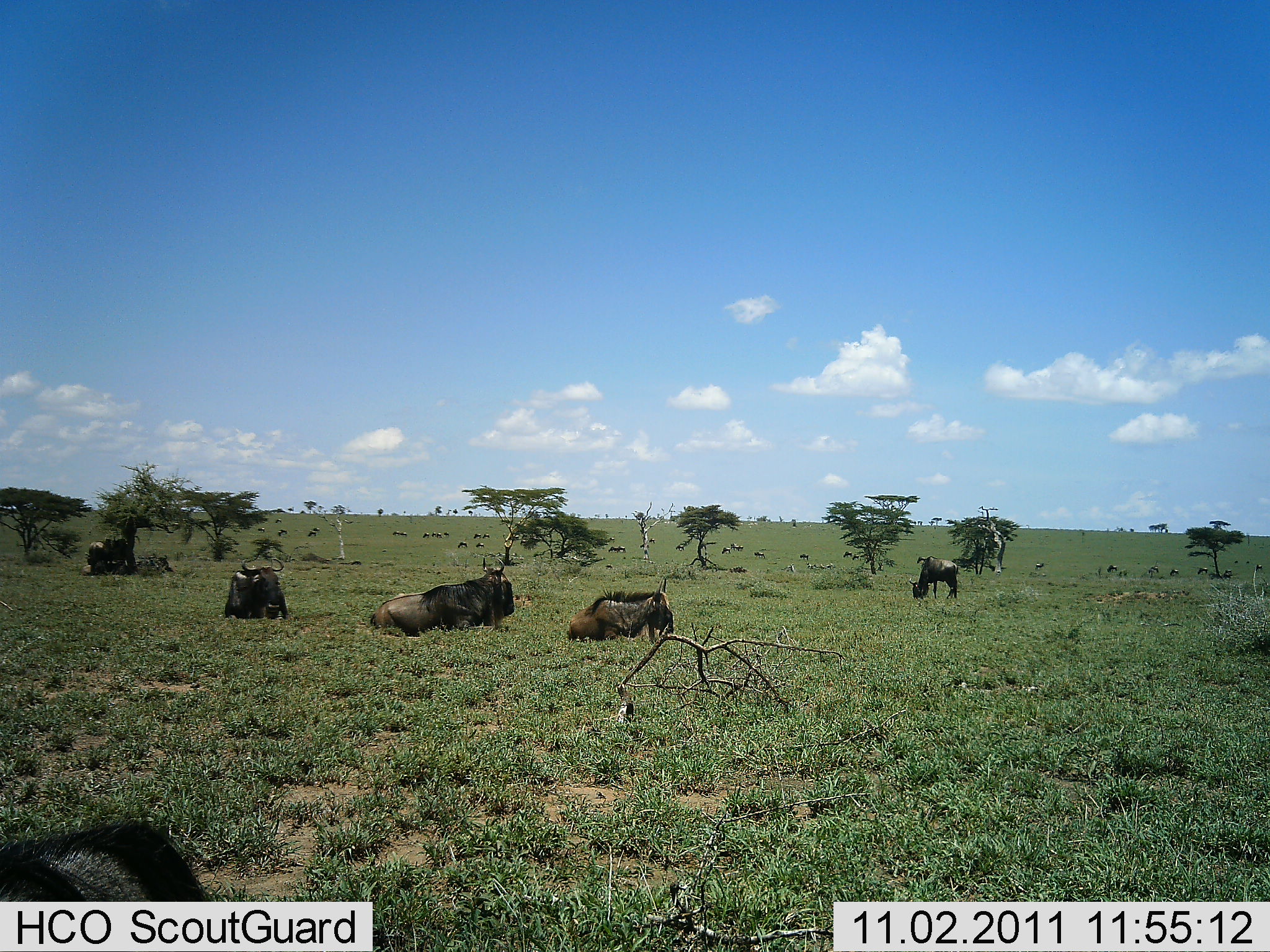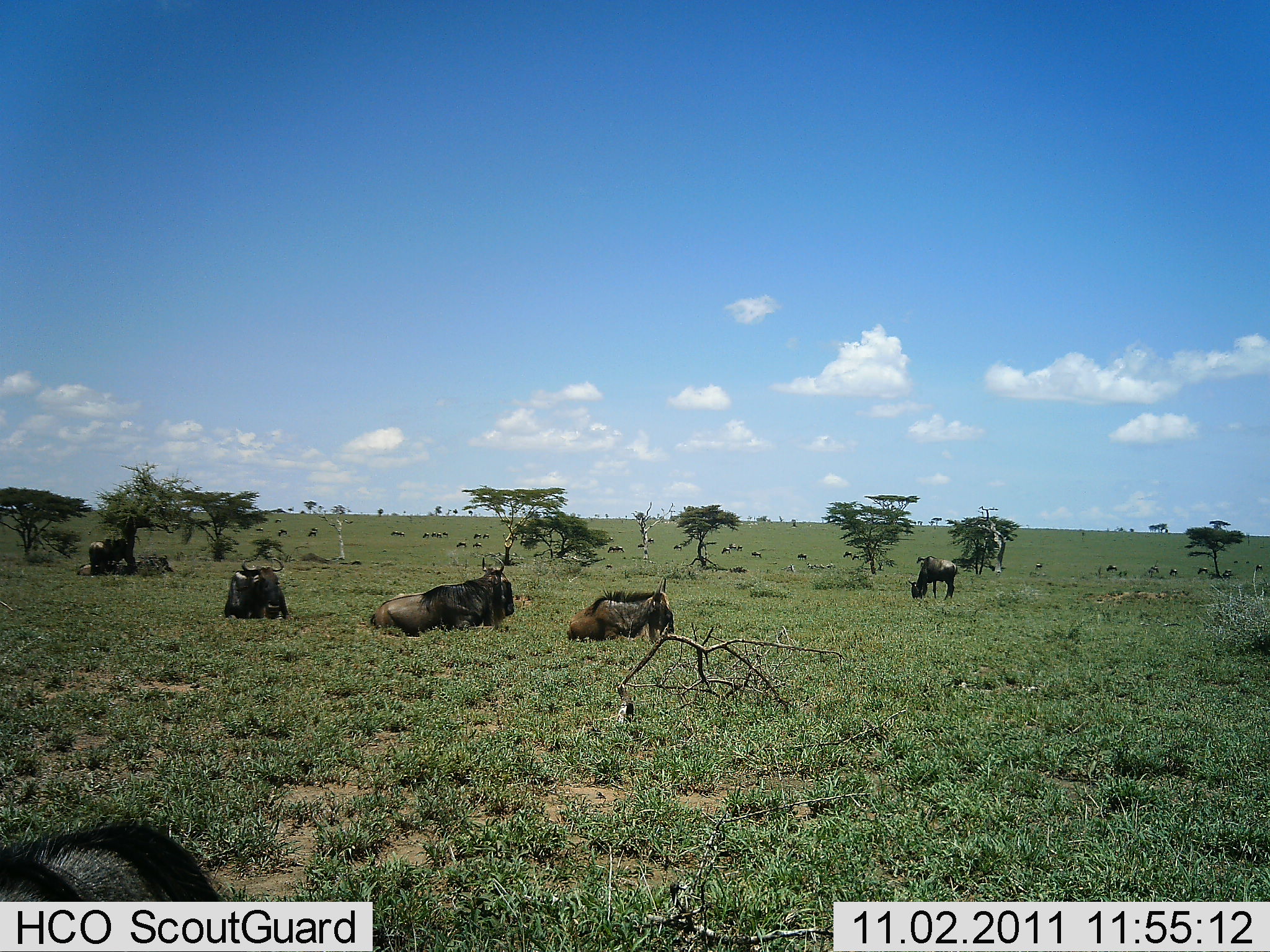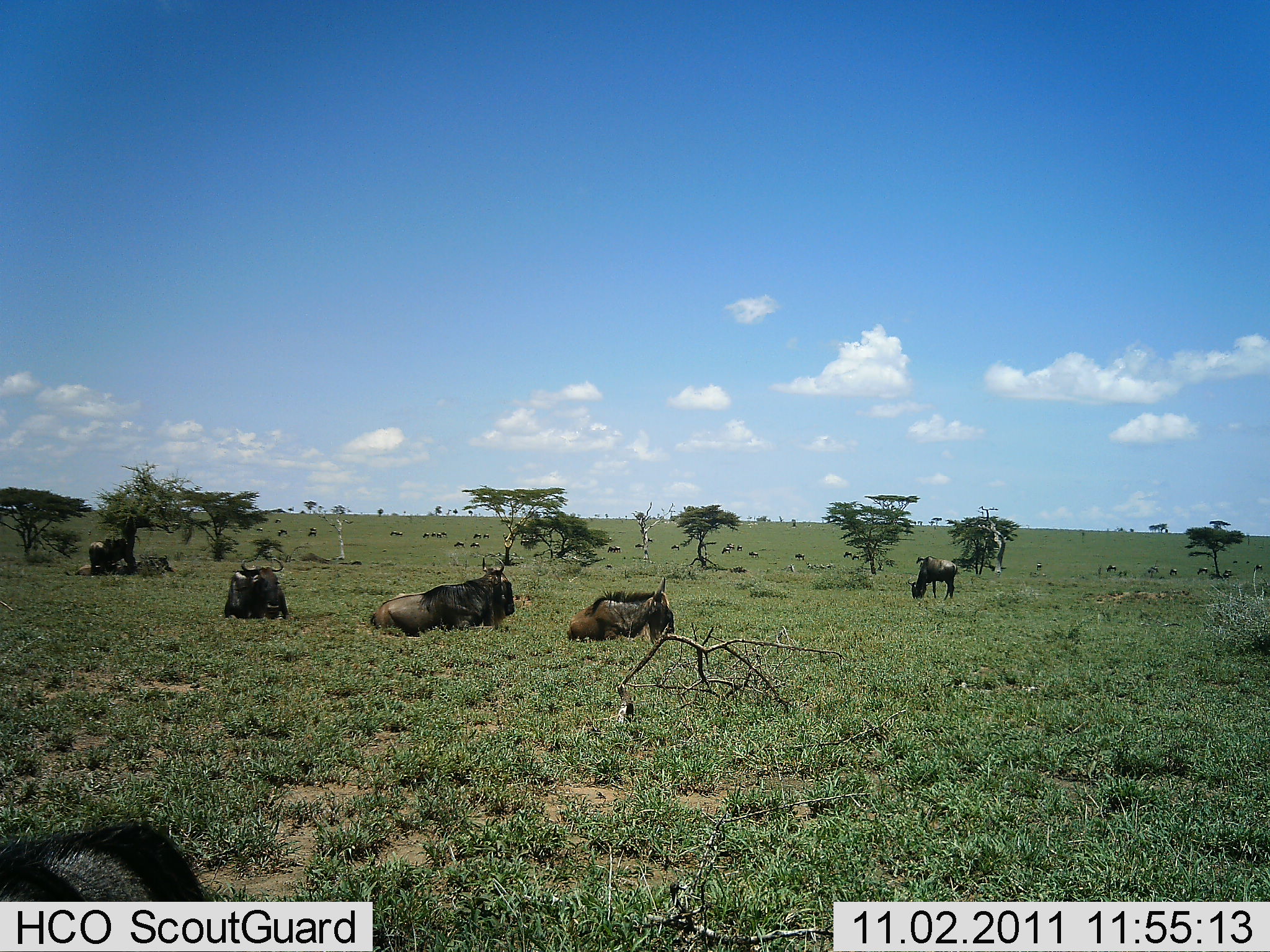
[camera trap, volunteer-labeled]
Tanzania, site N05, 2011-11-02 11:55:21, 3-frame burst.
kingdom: Animalia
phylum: Chordata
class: Mammalia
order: Artiodactyla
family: Bovidae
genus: Connochaetes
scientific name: Connochaetes taurinus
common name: blue wildebeest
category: wildebeest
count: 11-50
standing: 42%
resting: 92%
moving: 17%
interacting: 8%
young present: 0%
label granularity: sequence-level